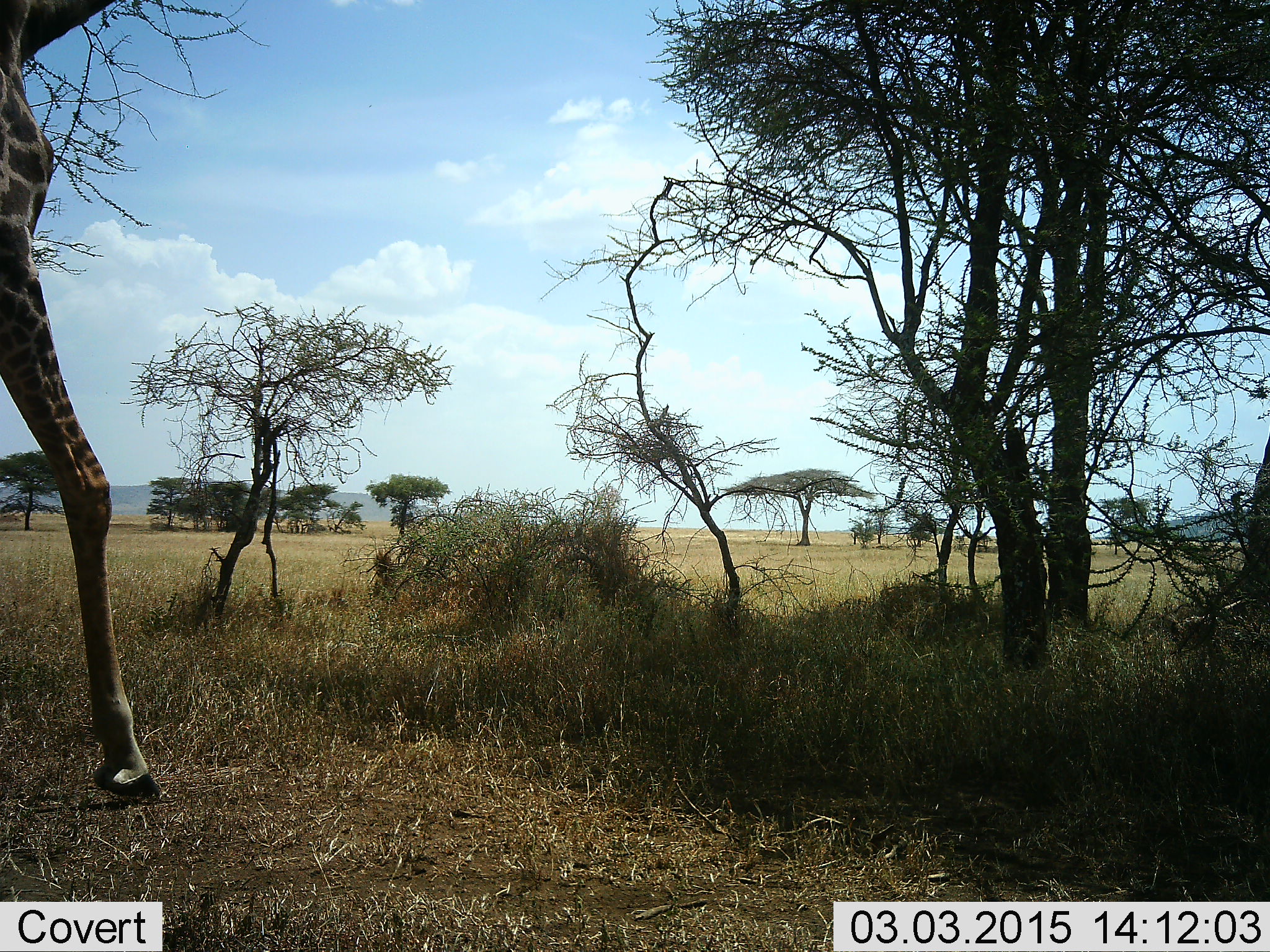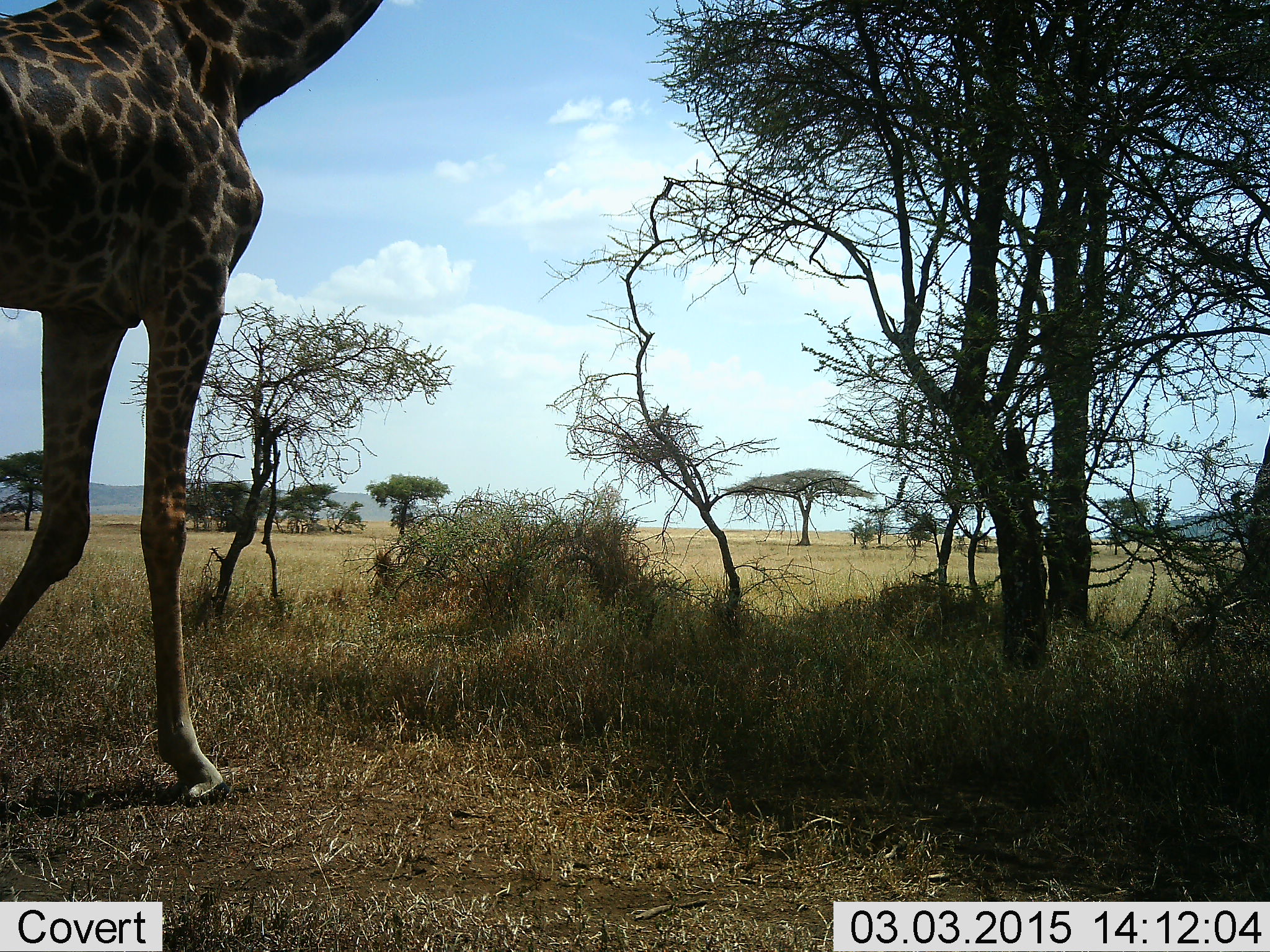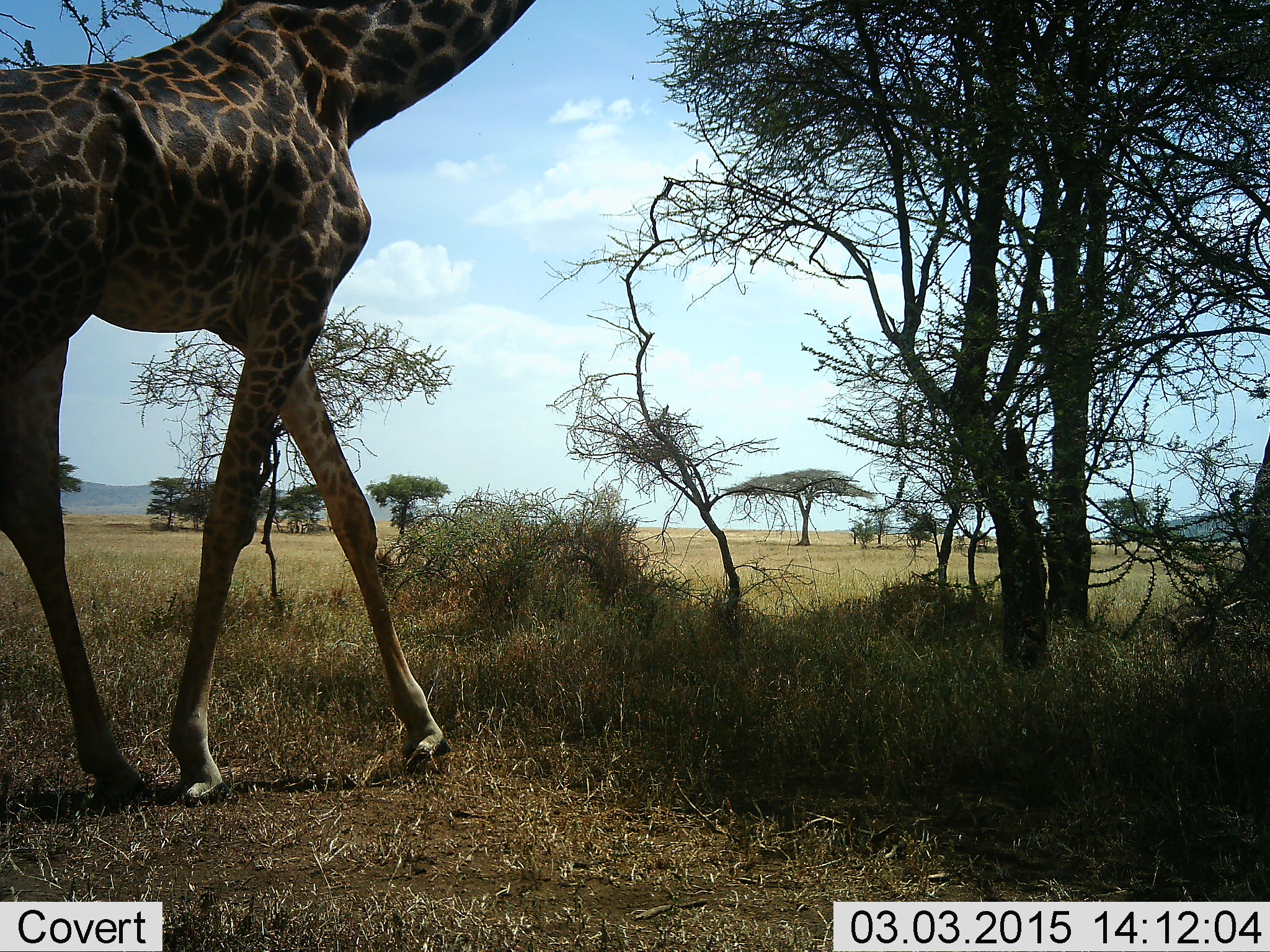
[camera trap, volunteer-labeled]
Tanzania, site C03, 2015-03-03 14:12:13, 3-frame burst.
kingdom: Animalia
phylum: Chordata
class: Mammalia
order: Artiodactyla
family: Giraffidae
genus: Giraffa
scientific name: Giraffa camelopardalis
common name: giraffe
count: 1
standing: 30%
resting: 0%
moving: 80%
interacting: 0%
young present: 0%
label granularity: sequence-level